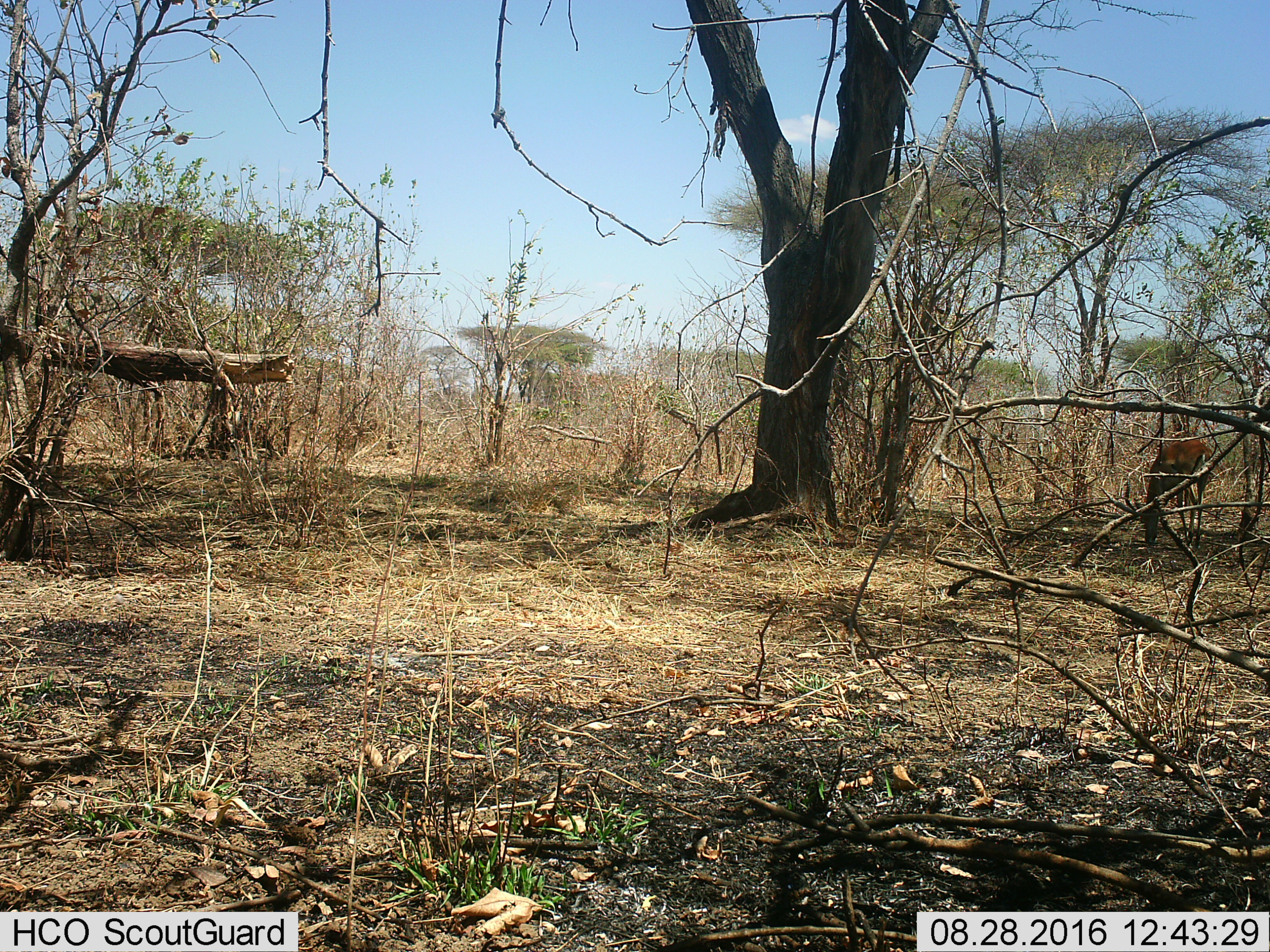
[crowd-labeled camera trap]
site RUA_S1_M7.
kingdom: Animalia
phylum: Chordata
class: Mammalia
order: Artiodactyla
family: Bovidae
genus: Aepyceros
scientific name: Aepyceros melampus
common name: impala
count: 1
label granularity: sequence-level